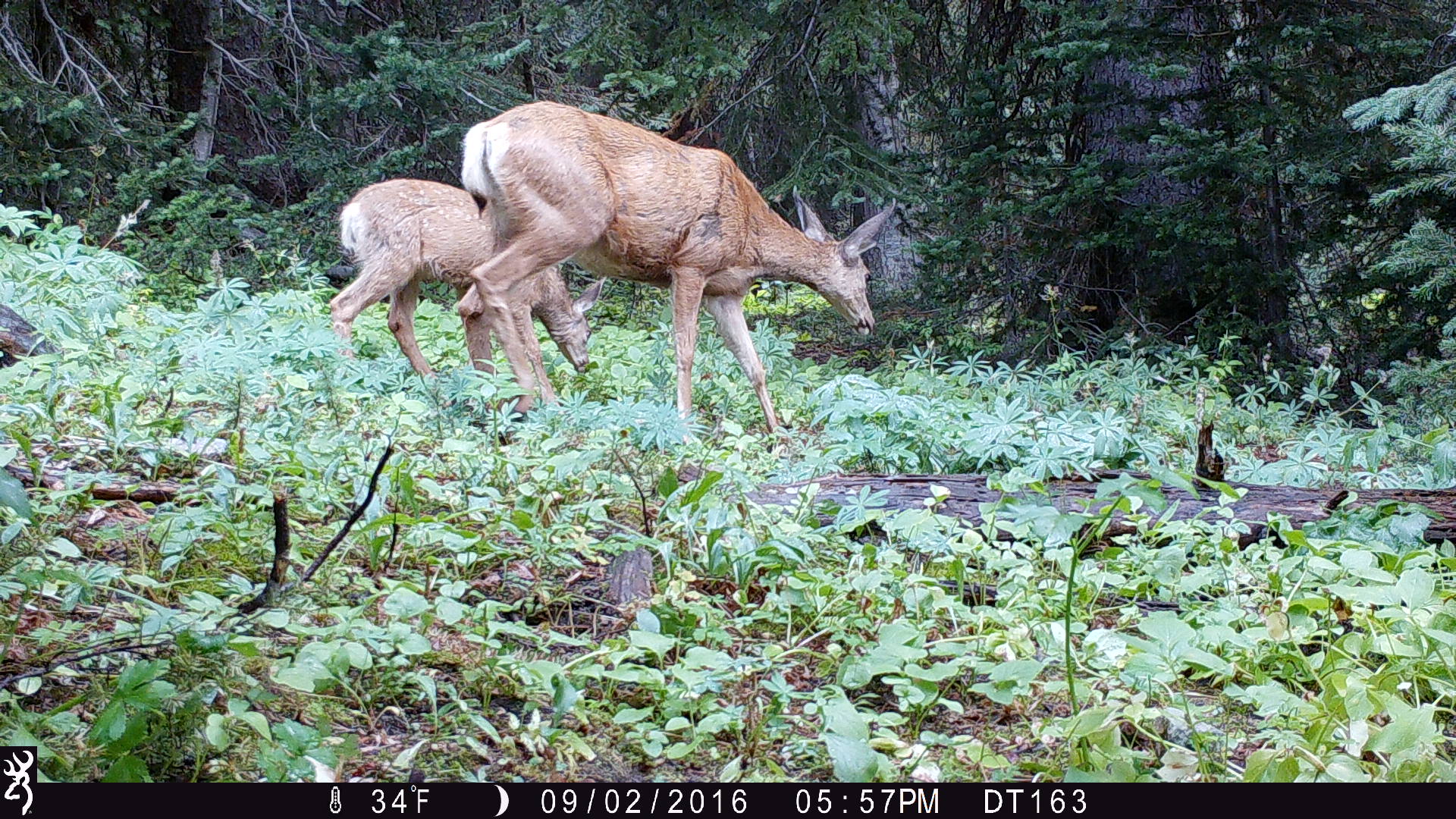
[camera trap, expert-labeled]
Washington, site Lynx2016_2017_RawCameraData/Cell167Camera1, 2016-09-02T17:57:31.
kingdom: Animalia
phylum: Chordata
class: Mammalia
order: Artiodactyla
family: Cervidae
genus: Odocoileus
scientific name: Odocoileus hemionus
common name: mule deer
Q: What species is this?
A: Odocoileus hemionus (mule deer).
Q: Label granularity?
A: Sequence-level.